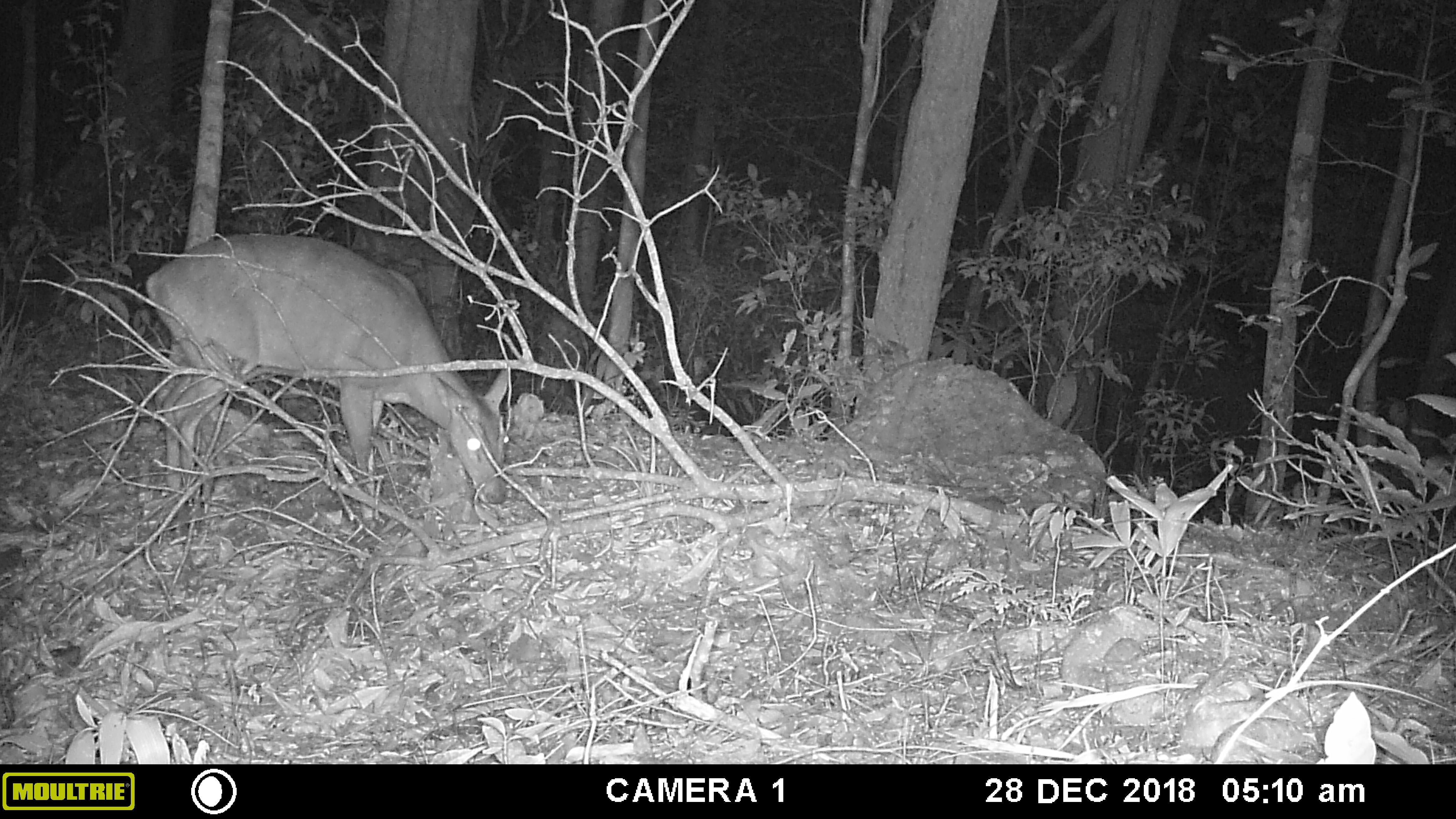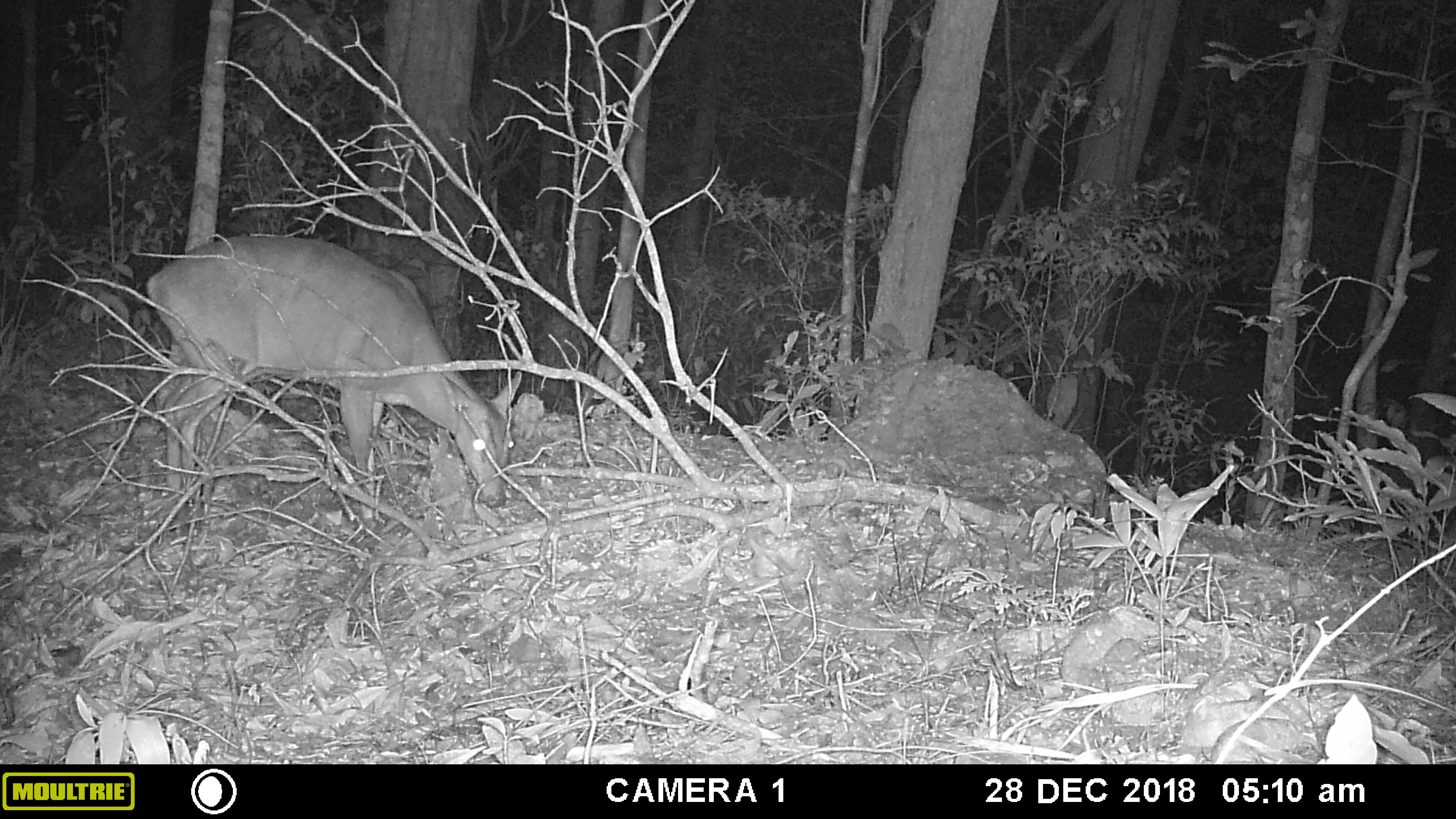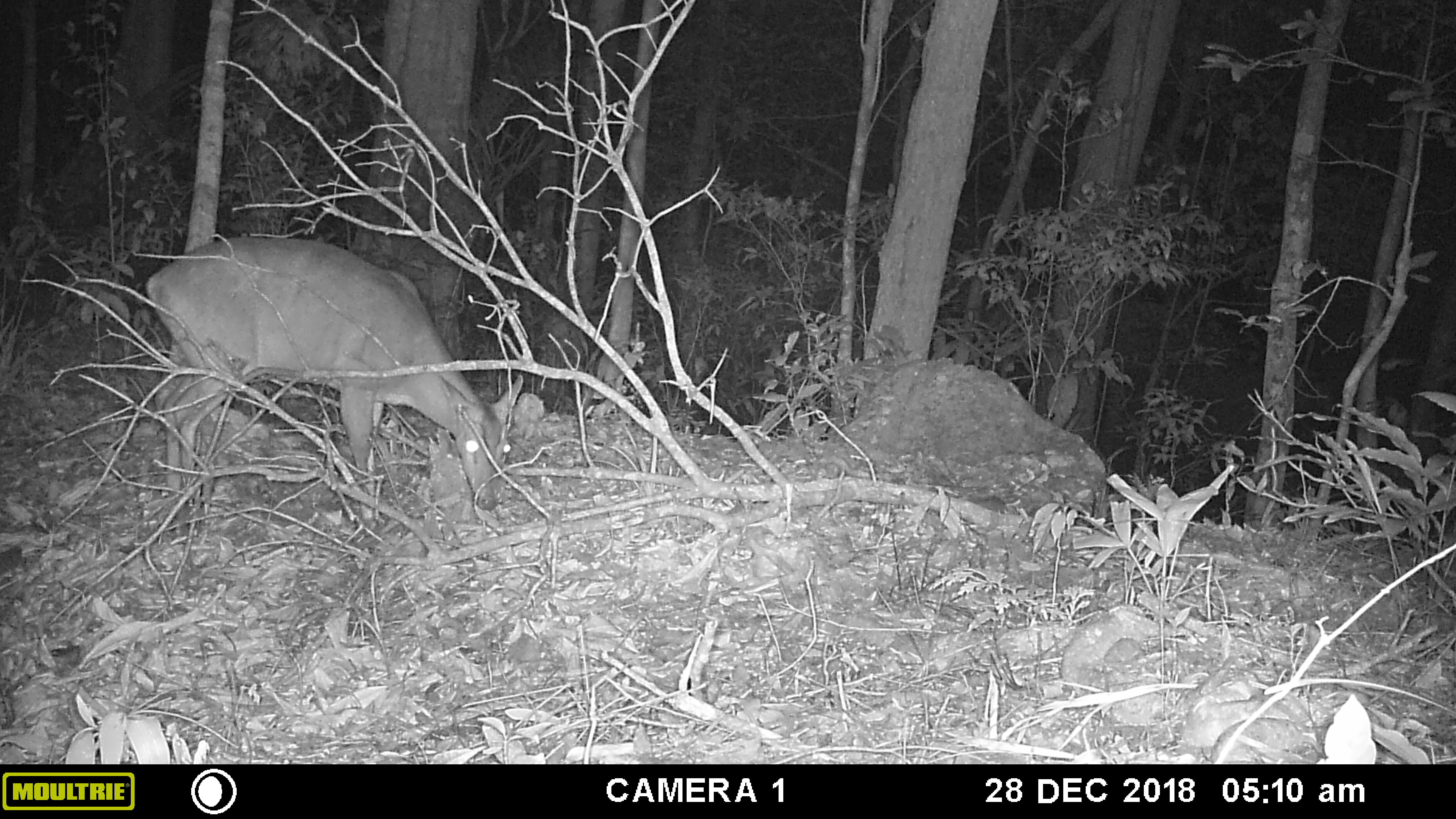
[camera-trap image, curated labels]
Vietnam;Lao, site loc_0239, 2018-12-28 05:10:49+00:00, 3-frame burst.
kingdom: Animalia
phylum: Chordata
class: Mammalia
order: Artiodactyla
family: Cervidae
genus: Muntiacus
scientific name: Muntiacus vuquangensis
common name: large-antlered muntjac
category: large antlered muntjac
Large antlered muntjac (large-antlered muntjac) (Muntiacus vuquangensis). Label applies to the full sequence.